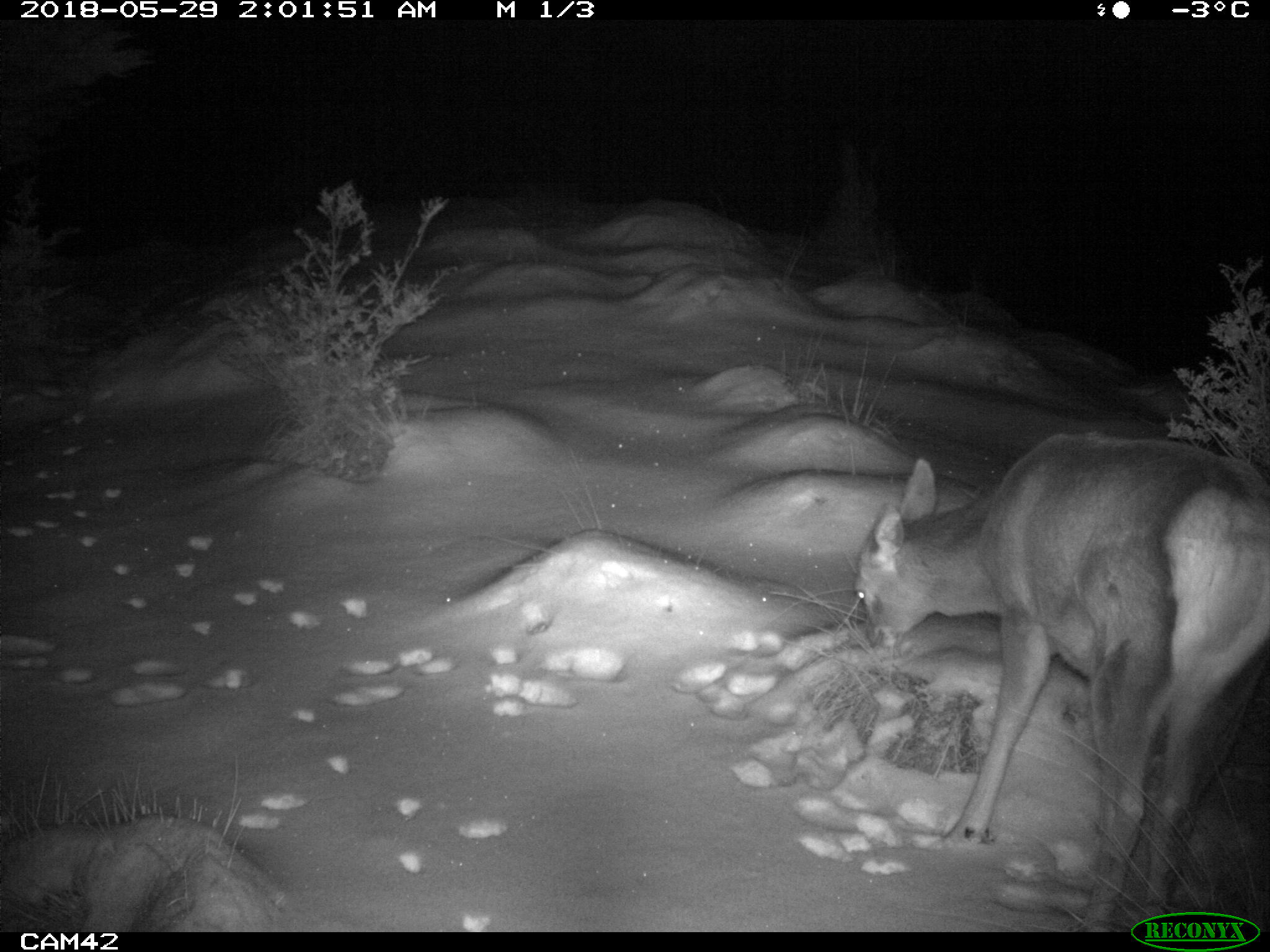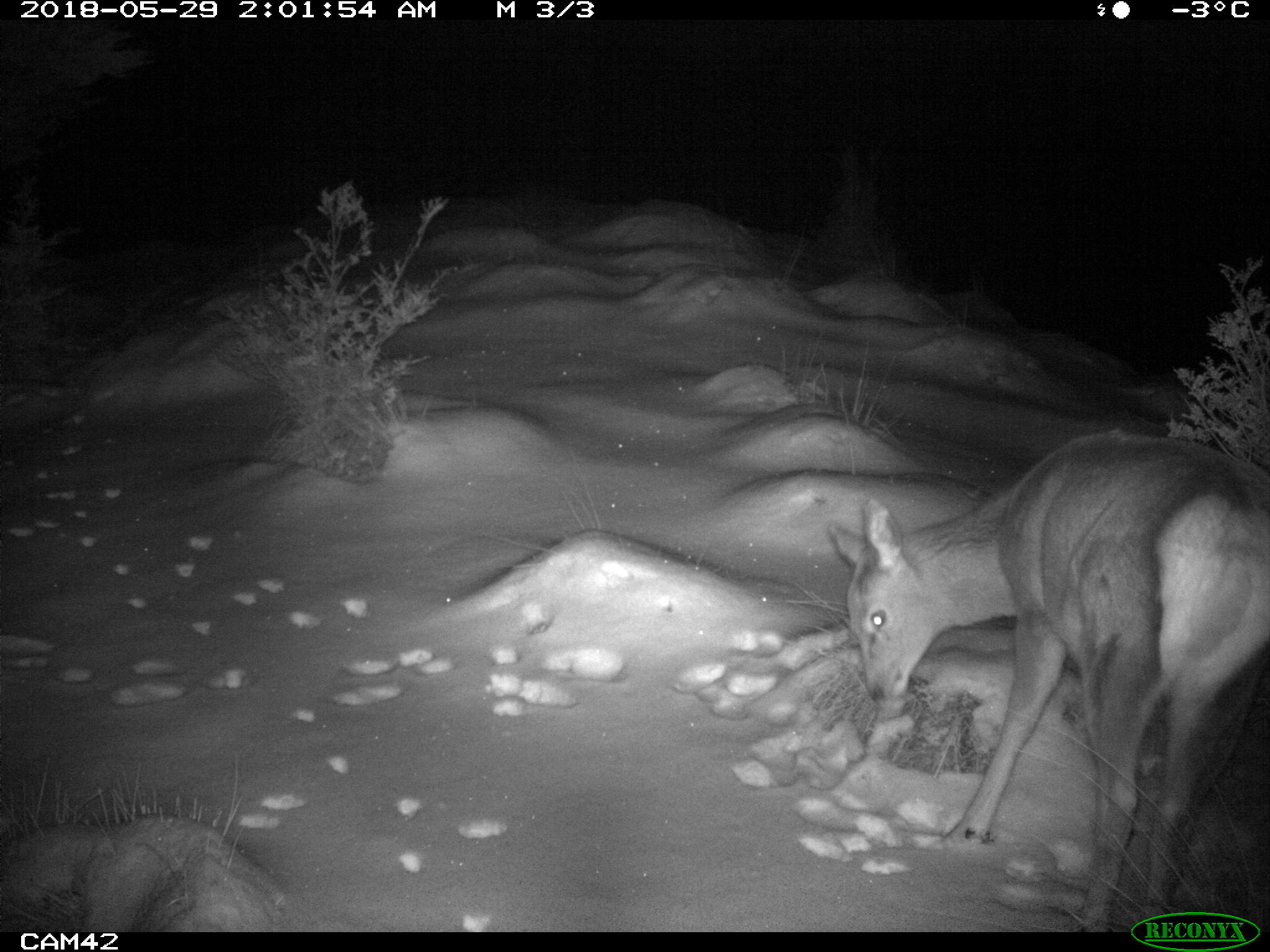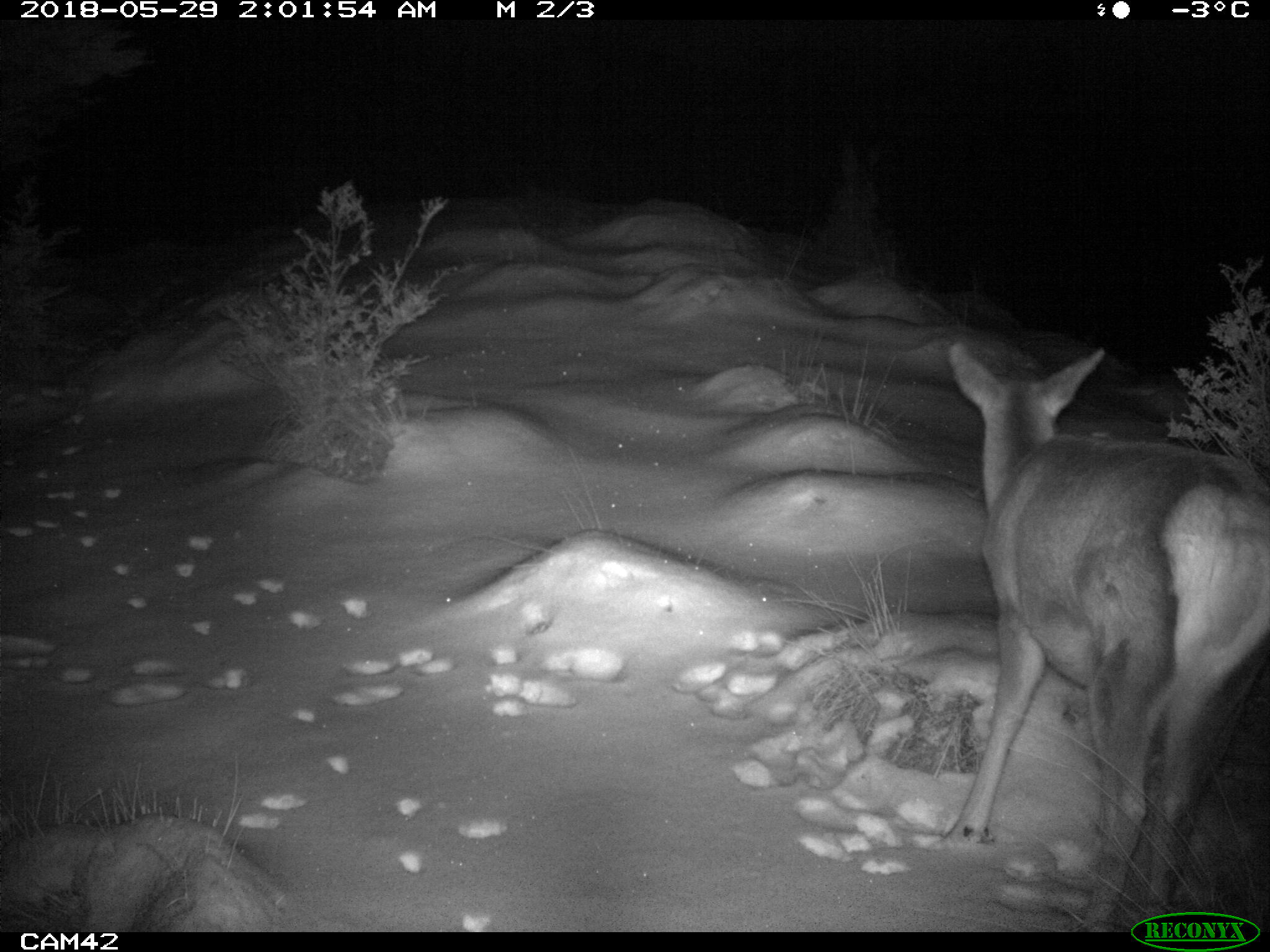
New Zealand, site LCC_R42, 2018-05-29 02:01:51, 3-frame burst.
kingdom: Animalia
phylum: Chordata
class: Mammalia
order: Artiodactyla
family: Cervidae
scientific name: Cervidae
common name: deer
Deer (Cervidae).